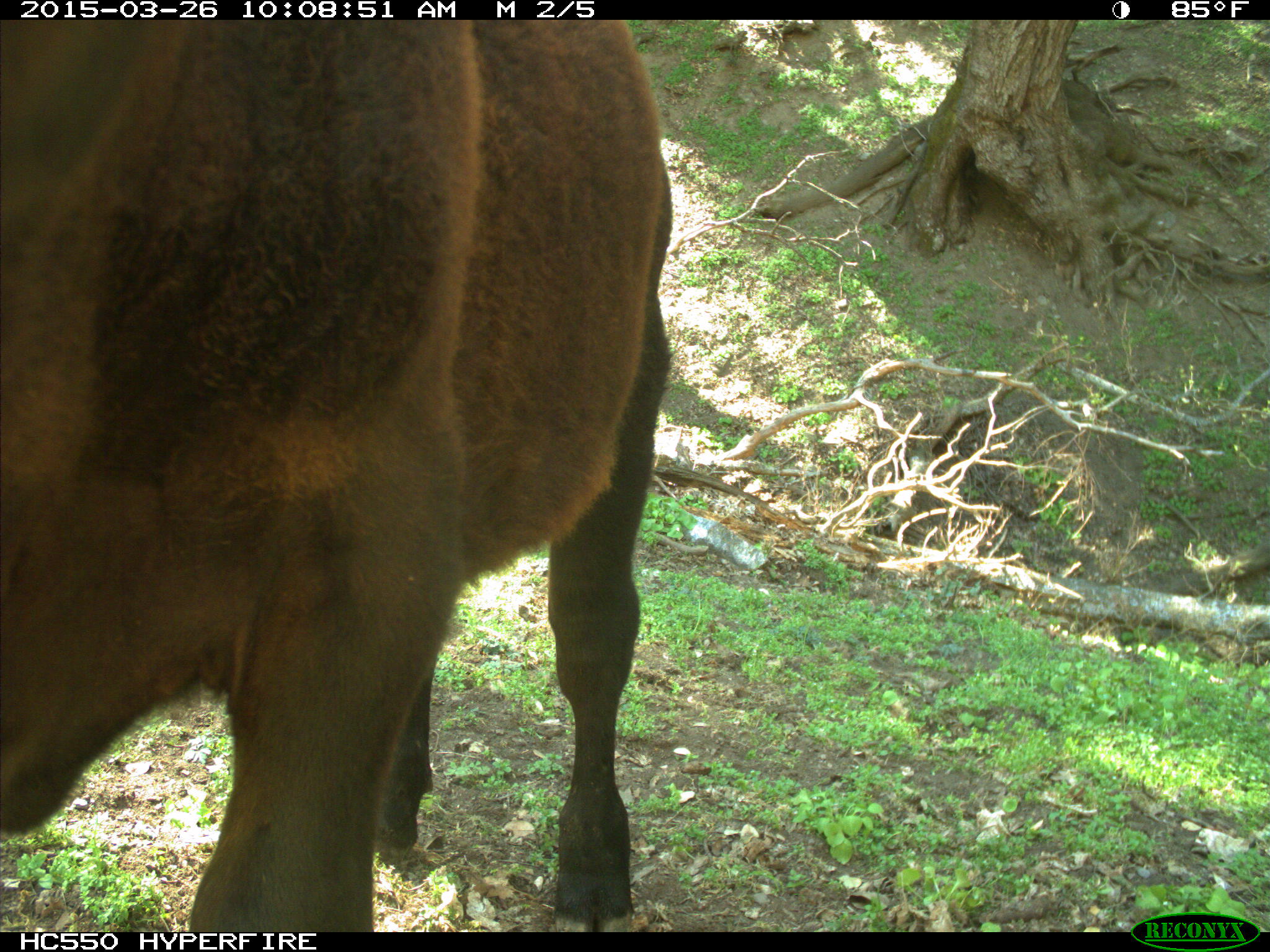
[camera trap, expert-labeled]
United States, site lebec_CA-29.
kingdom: Animalia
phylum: Chordata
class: Mammalia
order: Artiodactyla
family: Bovidae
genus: Bos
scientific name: Bos taurus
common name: domestic cow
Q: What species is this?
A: Bos taurus (domestic cow).